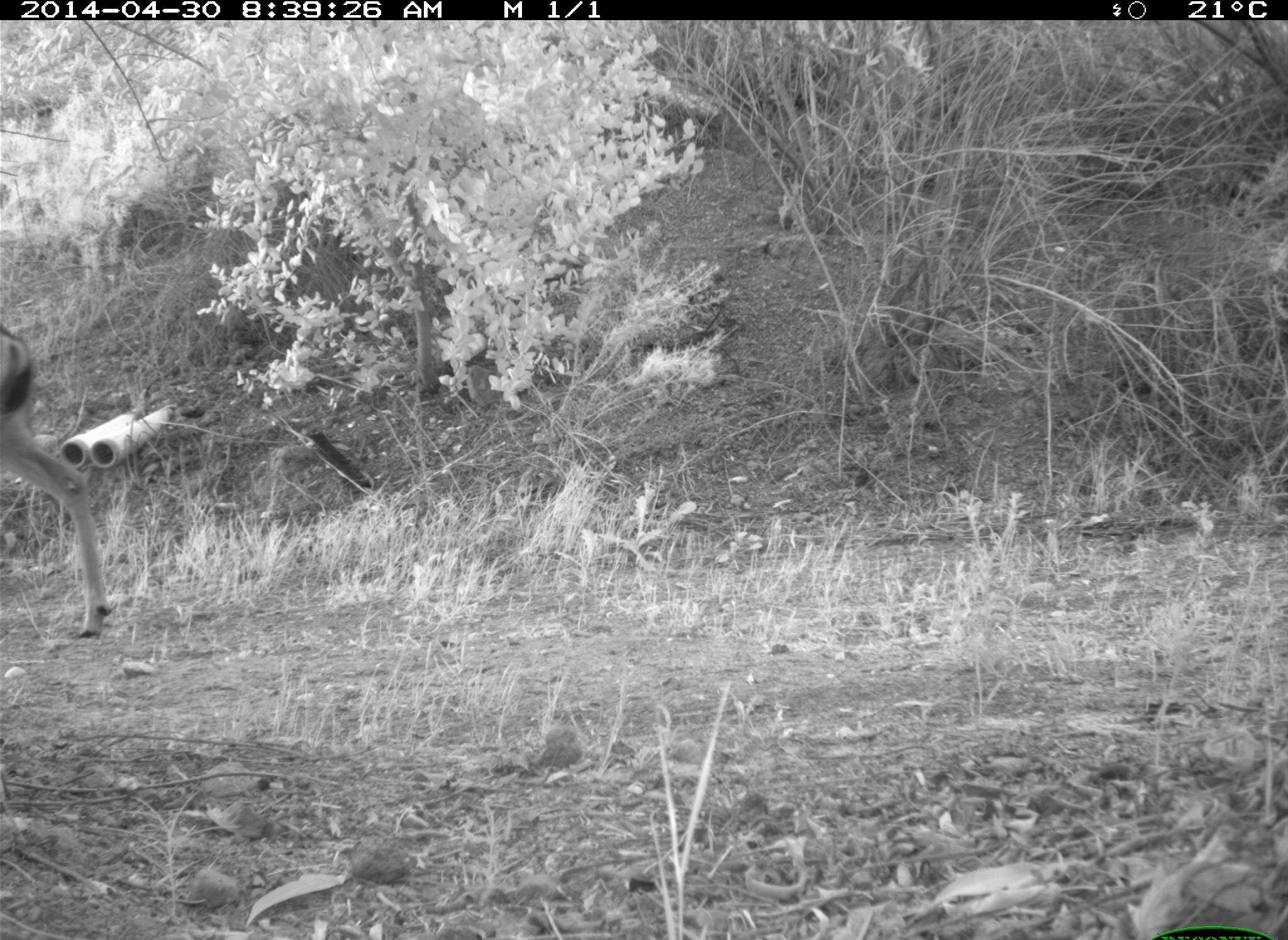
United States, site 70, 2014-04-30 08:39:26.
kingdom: Animalia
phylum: Chordata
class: Mammalia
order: Artiodactyla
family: Cervidae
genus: Odocoileus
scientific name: Odocoileus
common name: deer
Deer (Odocoileus).